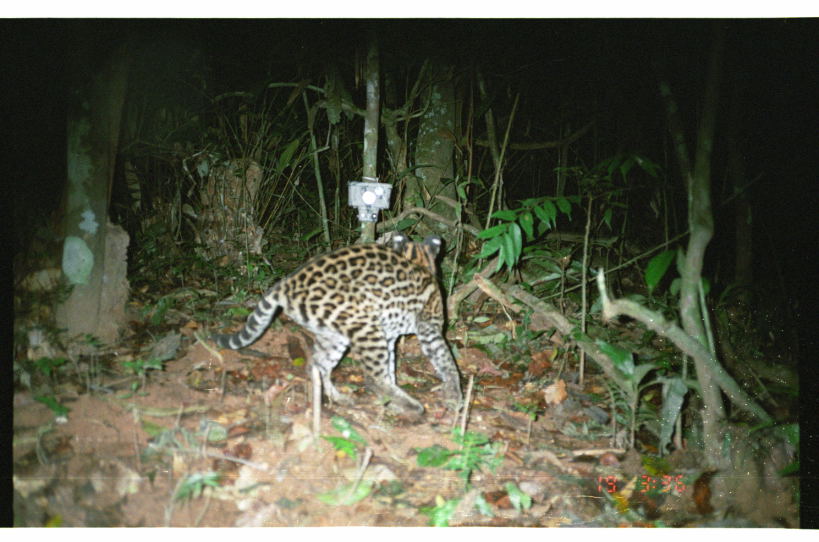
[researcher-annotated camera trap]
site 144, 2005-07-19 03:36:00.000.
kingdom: Animalia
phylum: Chordata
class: Mammalia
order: Carnivora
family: Felidae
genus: Leopardus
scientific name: Leopardus pardalis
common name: ocelot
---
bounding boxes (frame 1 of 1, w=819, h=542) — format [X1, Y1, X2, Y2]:
leopardus pardalis: [207, 232, 464, 411]